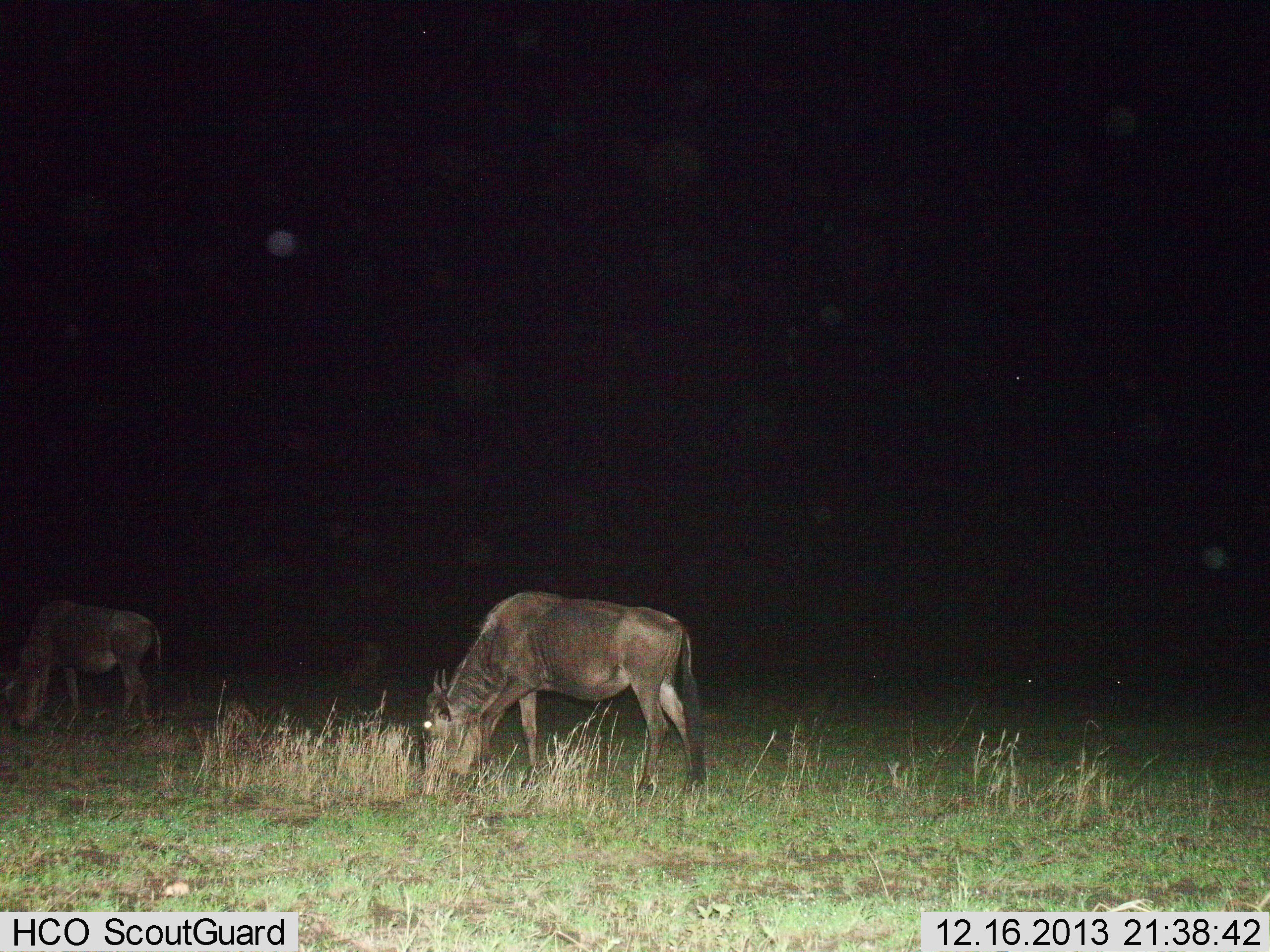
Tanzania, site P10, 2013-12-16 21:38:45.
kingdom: Animalia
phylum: Chordata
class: Mammalia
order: Artiodactyla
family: Bovidae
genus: Connochaetes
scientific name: Connochaetes taurinus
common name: blue wildebeest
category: wildebeest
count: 2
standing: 20%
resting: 0%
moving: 10%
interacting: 0%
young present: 0%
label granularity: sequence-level